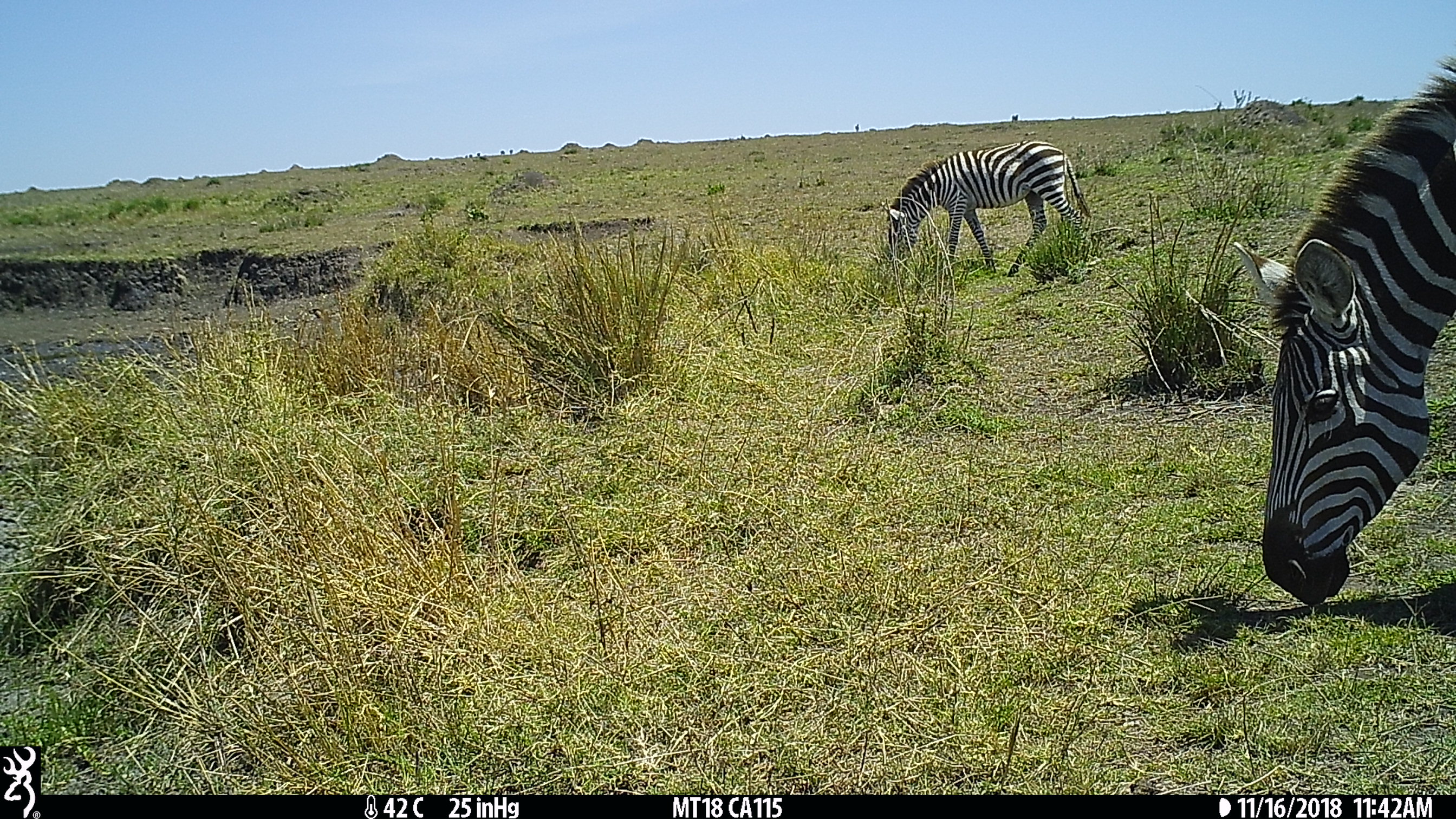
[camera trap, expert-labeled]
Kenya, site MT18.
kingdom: Animalia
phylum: Chordata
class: Mammalia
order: Perissodactyla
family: Equidae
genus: Equus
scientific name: Equus quagga burchellii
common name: burchell's zebra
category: zebra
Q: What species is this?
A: Zebra (burchell's zebra) (Equus quagga burchellii).